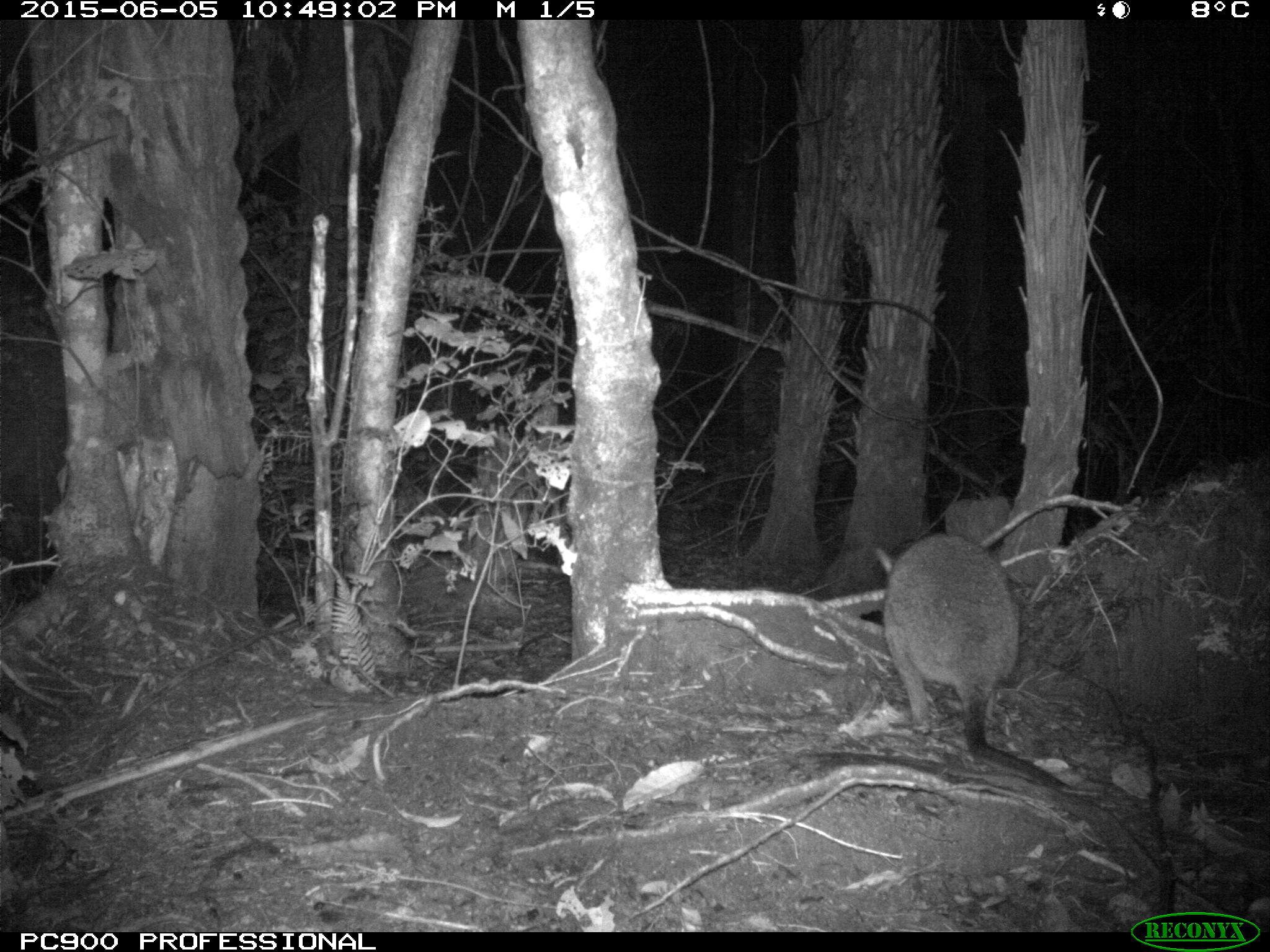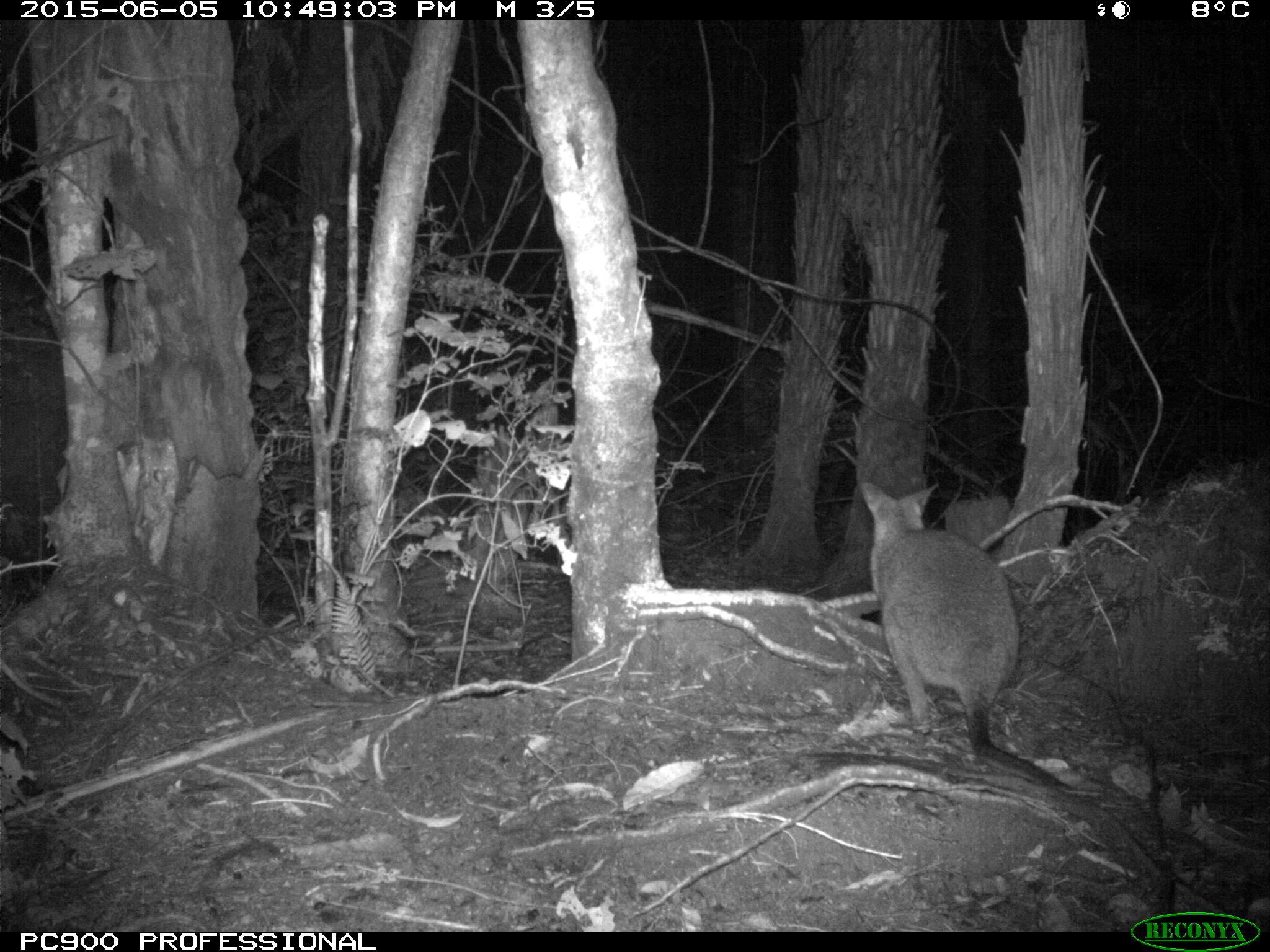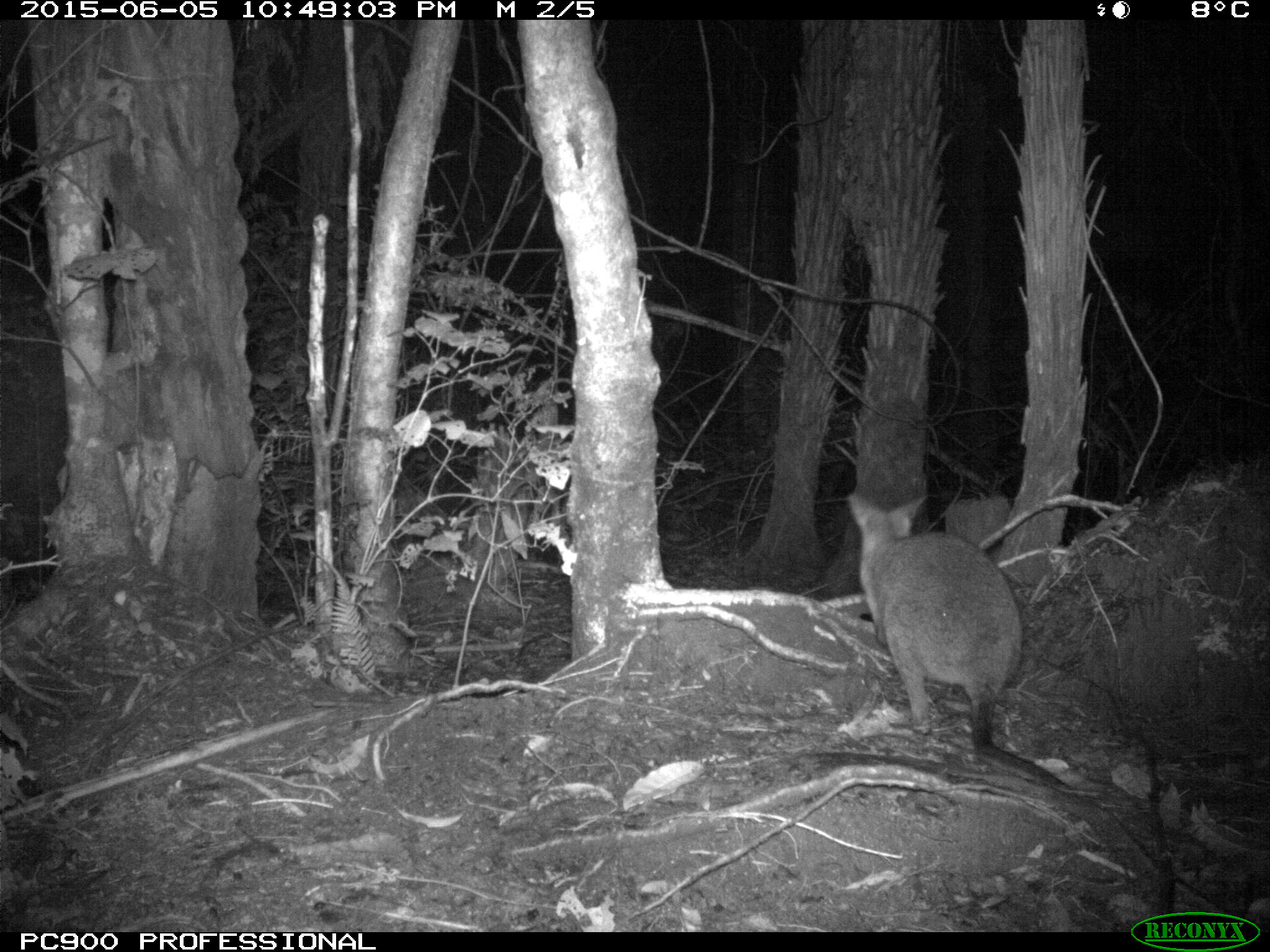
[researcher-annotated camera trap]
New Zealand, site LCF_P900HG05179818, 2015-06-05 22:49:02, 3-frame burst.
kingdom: Animalia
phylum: Chordata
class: Mammalia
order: Diprotodontia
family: Macropodidae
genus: Notamacropus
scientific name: Notamacropus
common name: wallaby